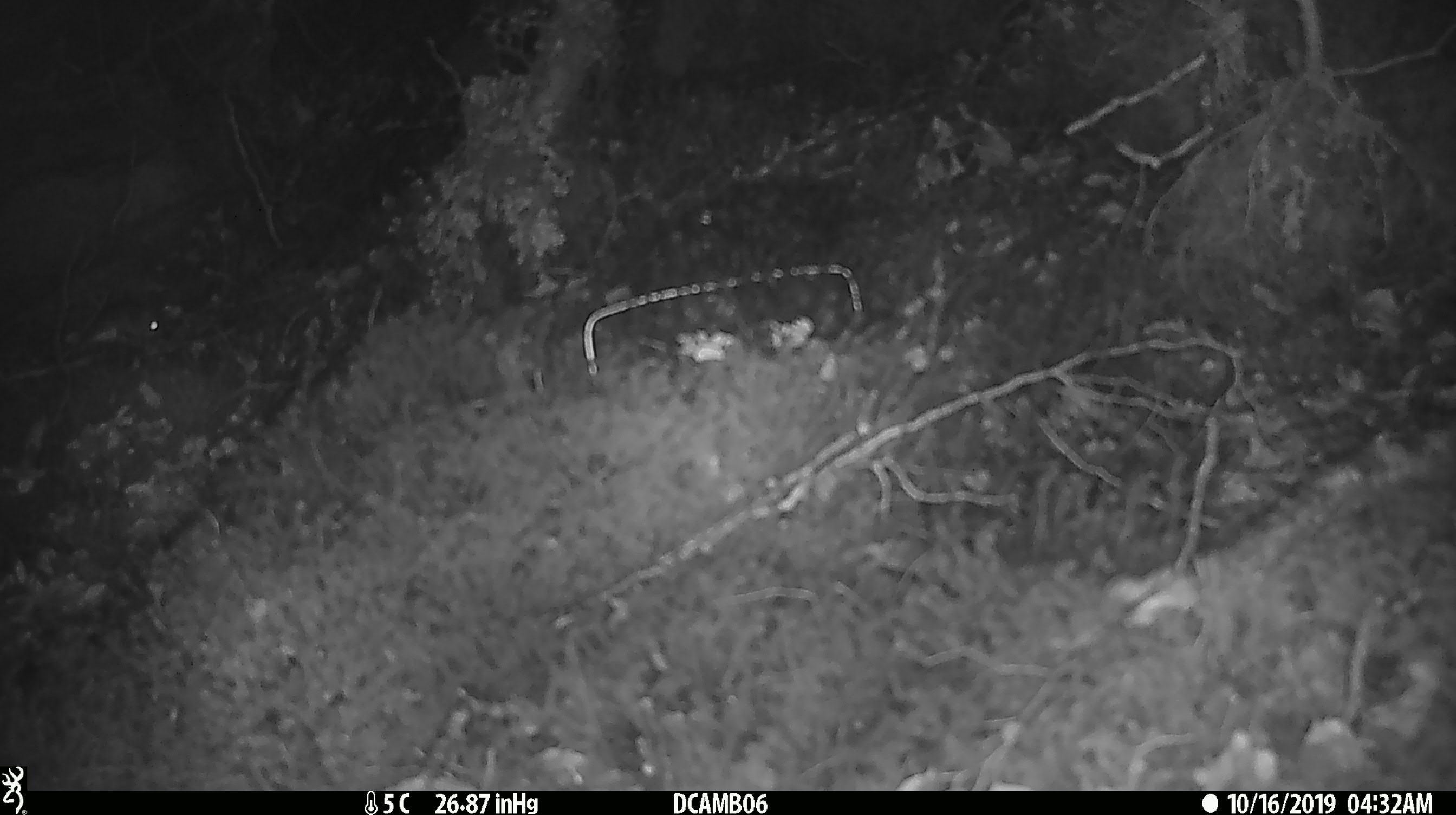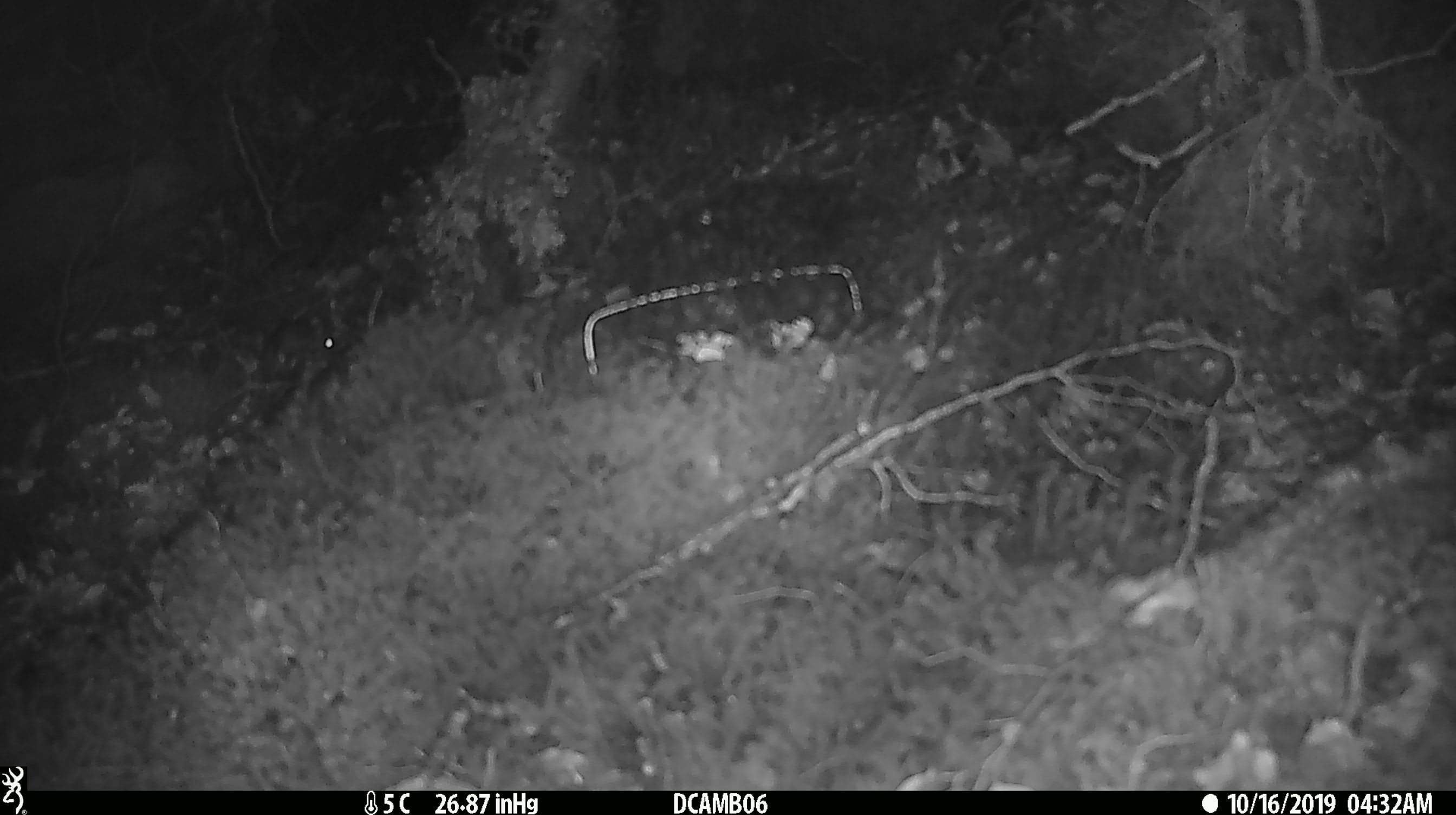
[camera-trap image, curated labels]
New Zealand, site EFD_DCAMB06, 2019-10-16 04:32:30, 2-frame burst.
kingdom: Animalia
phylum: Chordata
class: Mammalia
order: Rodentia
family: Muridae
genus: Mus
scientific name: Mus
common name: mouse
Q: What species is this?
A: Mouse (Mus).